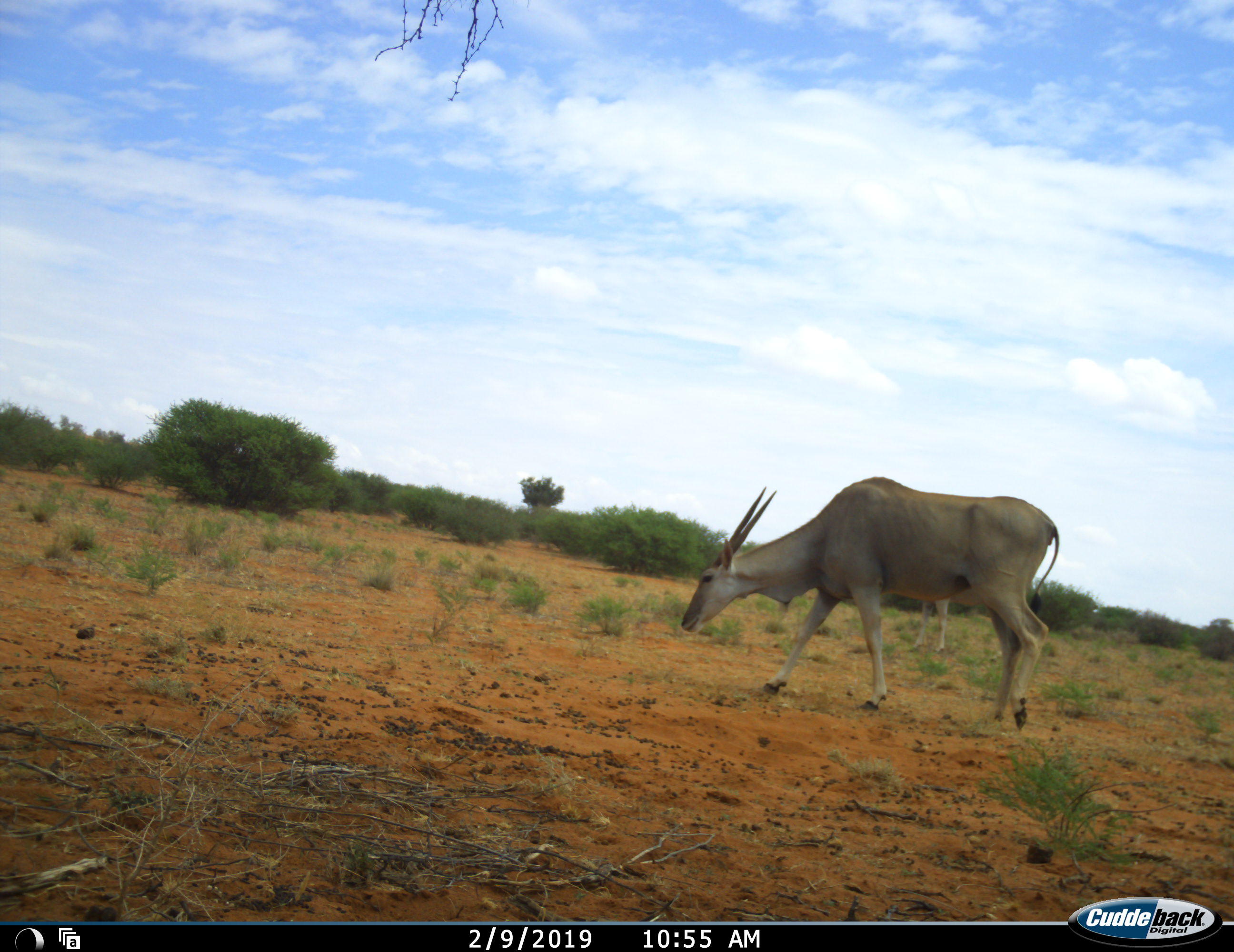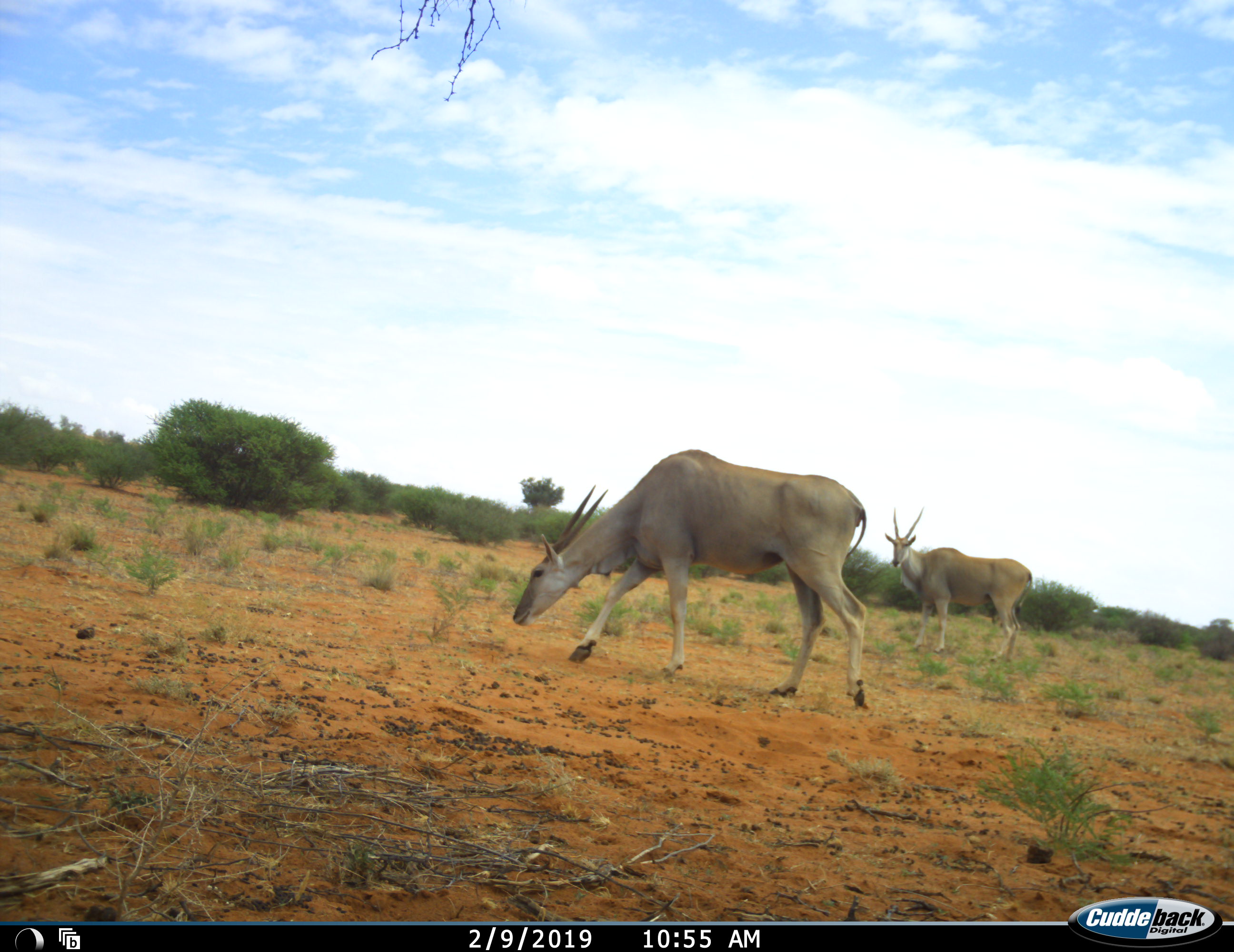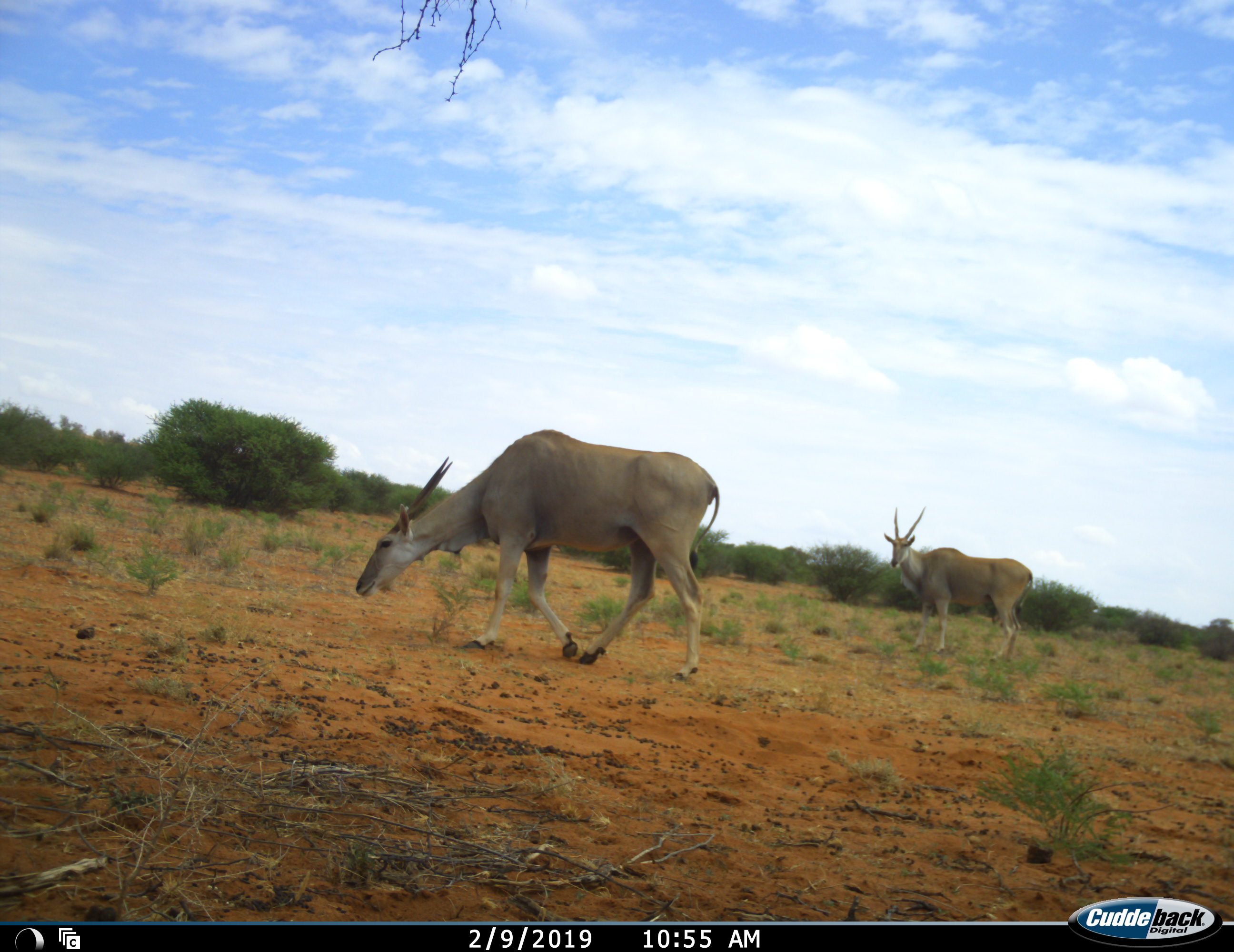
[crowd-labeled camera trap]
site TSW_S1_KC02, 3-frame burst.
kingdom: Animalia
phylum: Chordata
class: Mammalia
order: Artiodactyla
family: Bovidae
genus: Tragelaphus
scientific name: Tragelaphus oryx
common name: eland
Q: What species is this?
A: Eland (Tragelaphus oryx).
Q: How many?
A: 2.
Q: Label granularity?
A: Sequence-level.